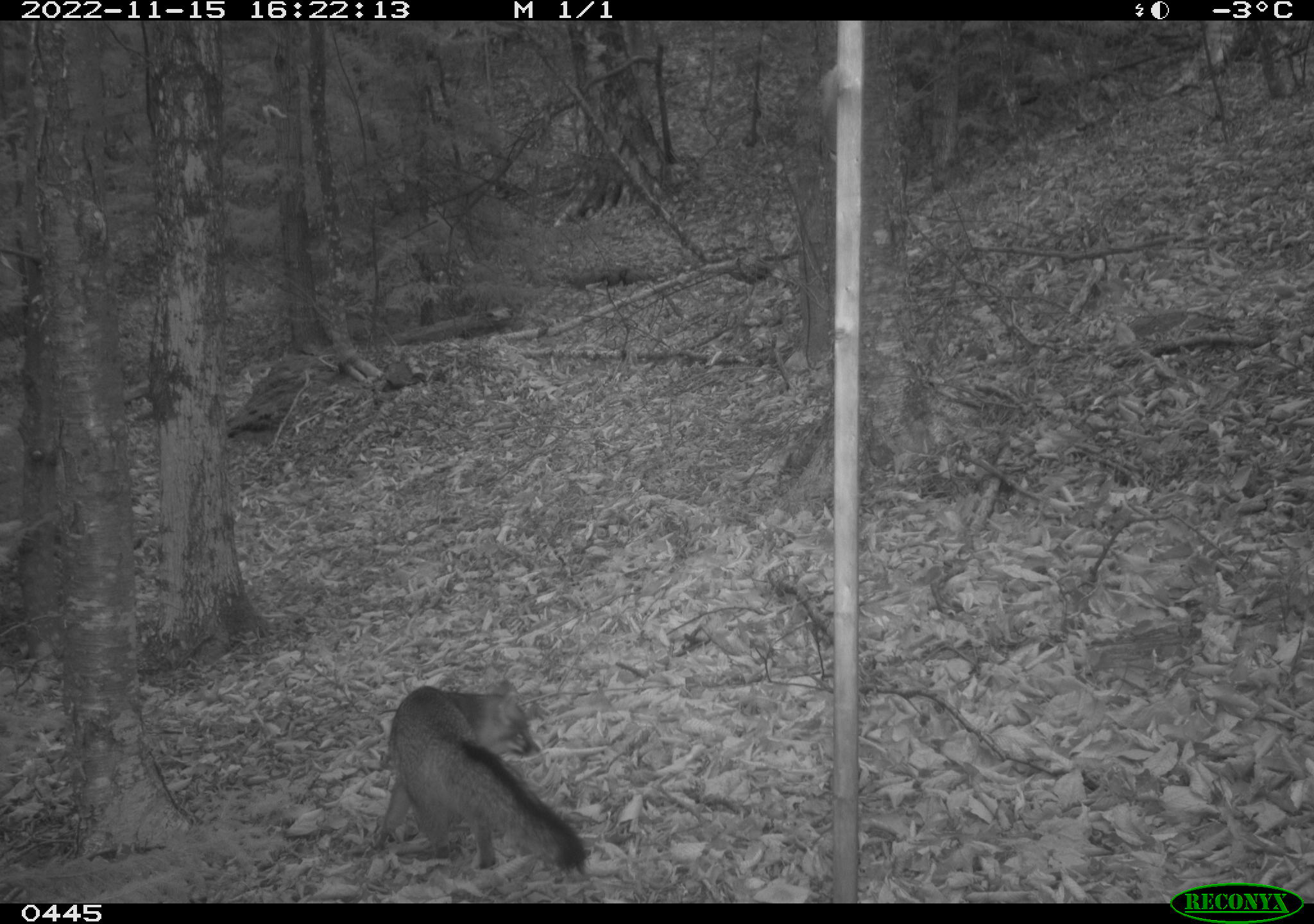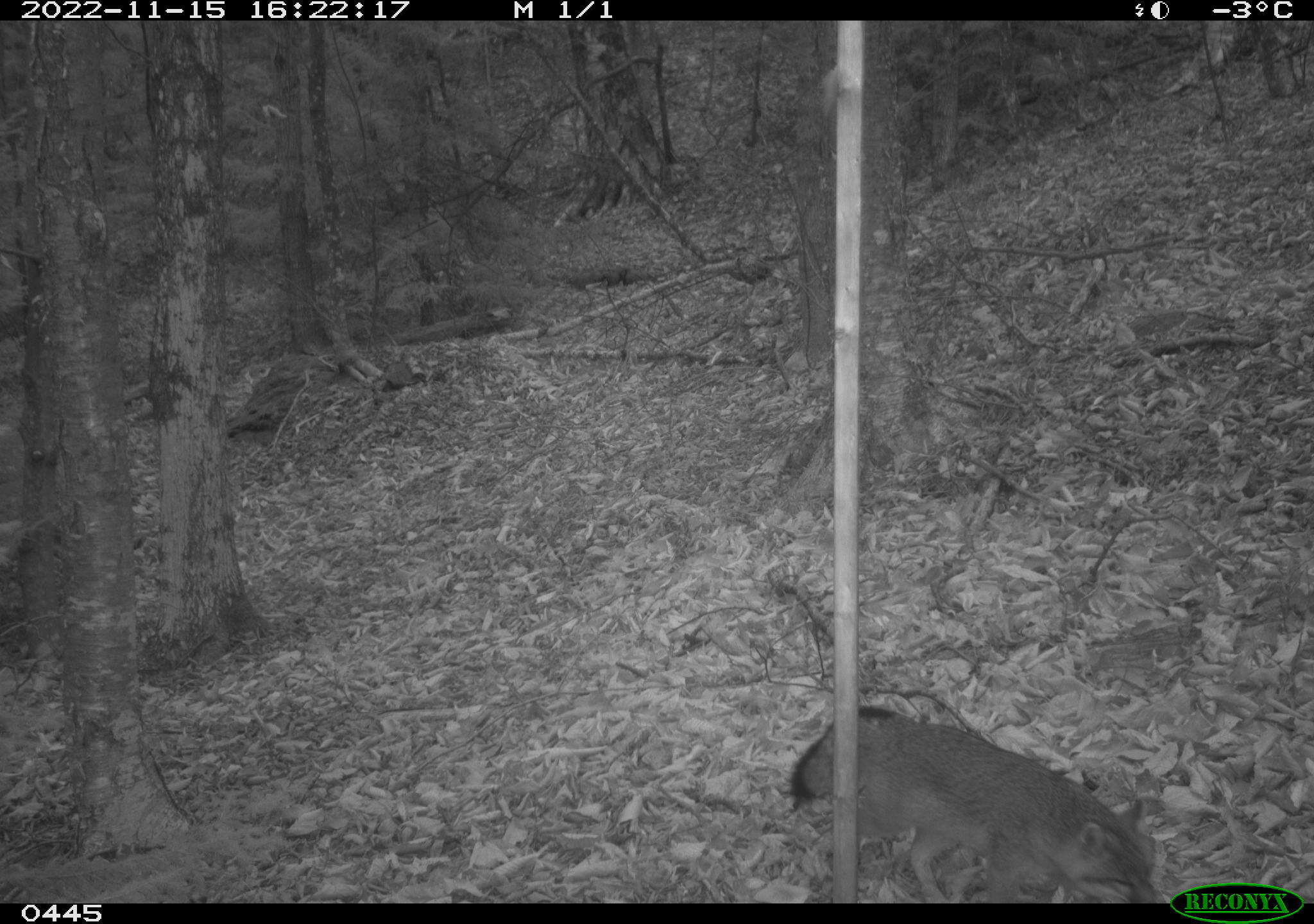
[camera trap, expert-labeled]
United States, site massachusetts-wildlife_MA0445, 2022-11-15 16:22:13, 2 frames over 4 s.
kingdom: Animalia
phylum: Chordata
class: Mammalia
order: Carnivora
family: Canidae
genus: Urocyon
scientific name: Urocyon cinereoargenteus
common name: gray fox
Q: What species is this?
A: Gray fox (Urocyon cinereoargenteus).